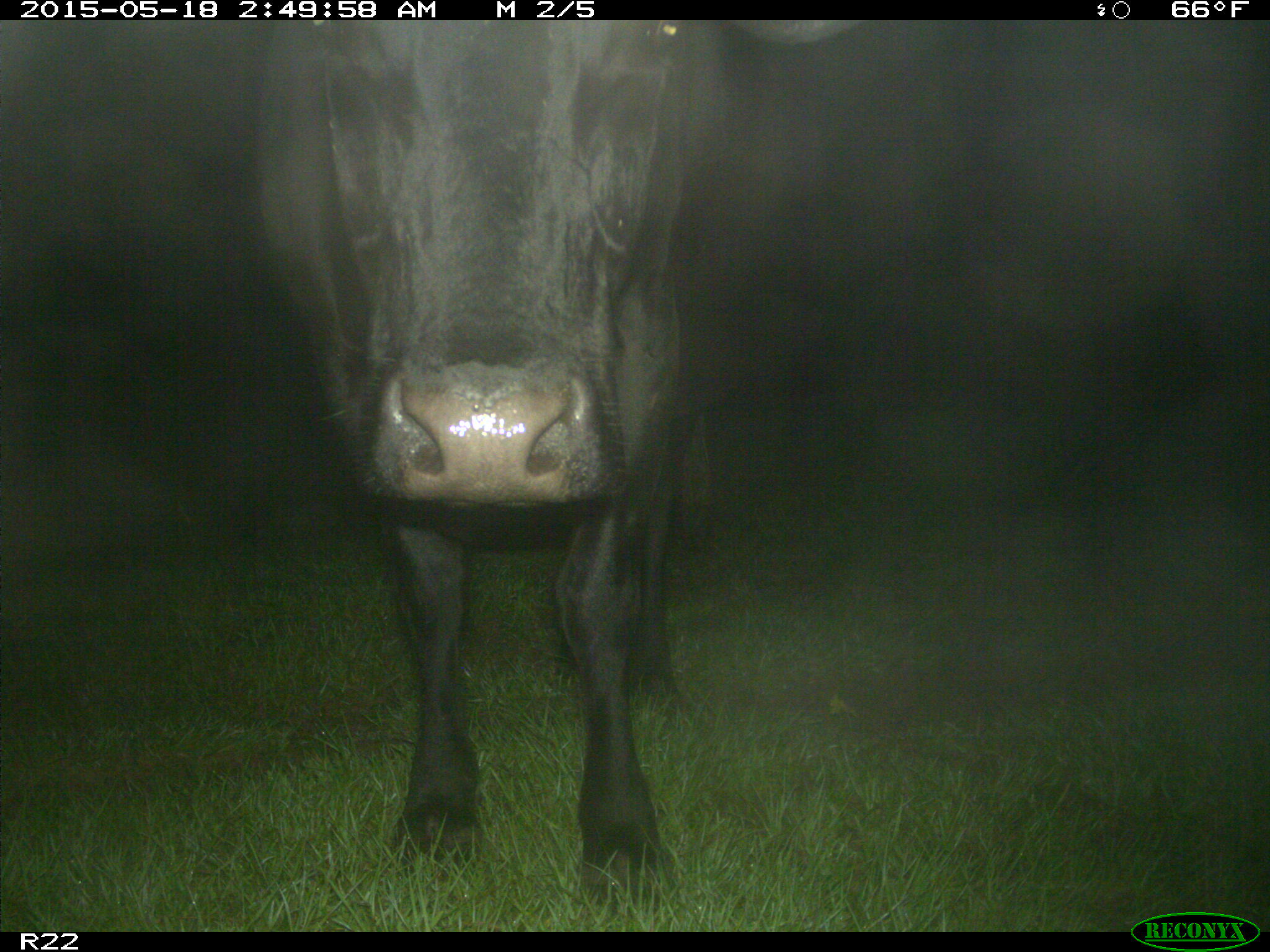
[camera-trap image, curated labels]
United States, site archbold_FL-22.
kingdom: Animalia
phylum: Chordata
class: Mammalia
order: Artiodactyla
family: Bovidae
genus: Bos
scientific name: Bos taurus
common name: domestic cow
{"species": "Bos taurus (domestic cow)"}